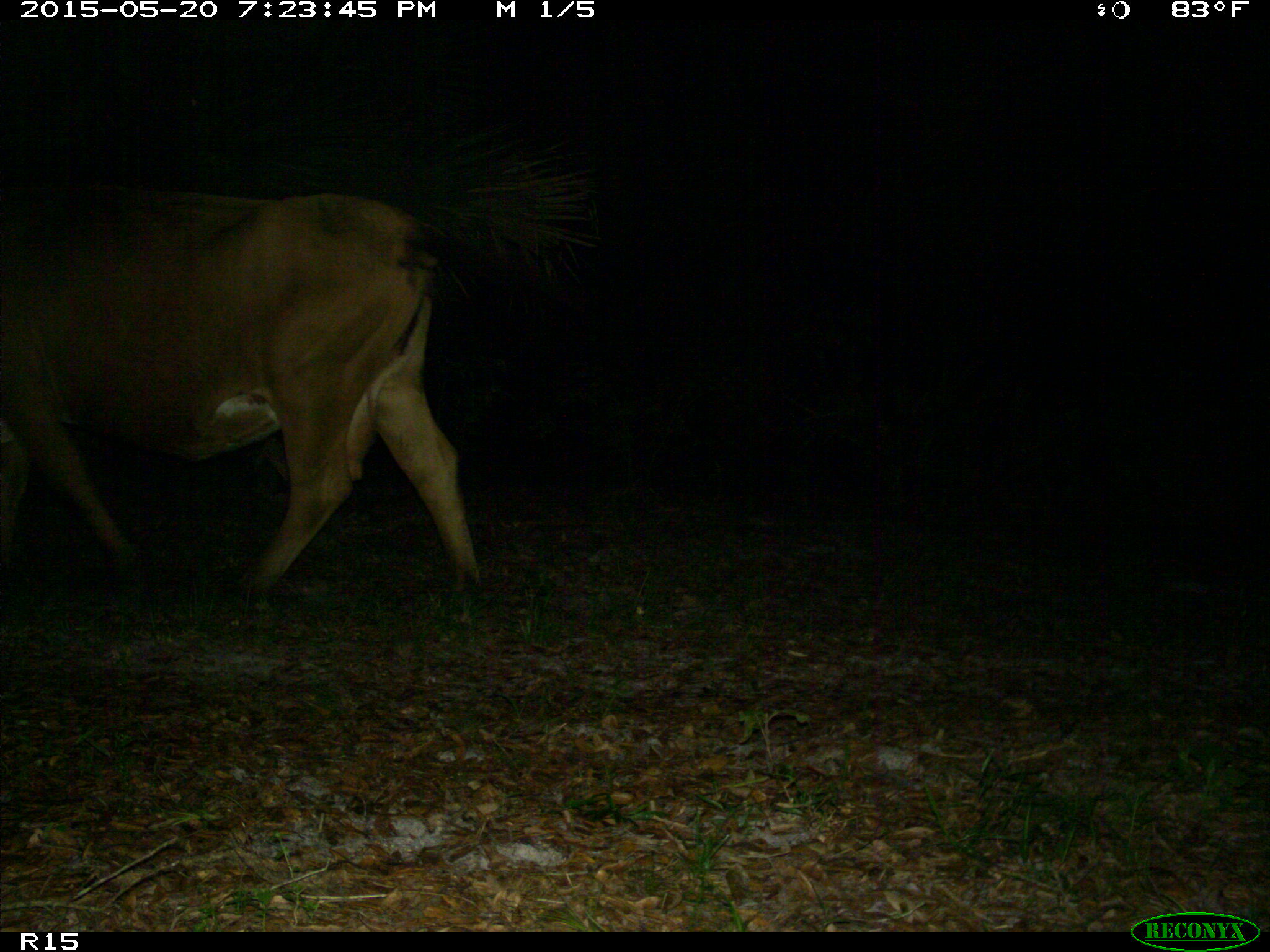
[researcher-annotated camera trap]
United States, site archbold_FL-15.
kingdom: Animalia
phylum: Chordata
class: Mammalia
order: Artiodactyla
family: Bovidae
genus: Bos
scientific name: Bos taurus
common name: domestic cow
Bos taurus (domestic cow).